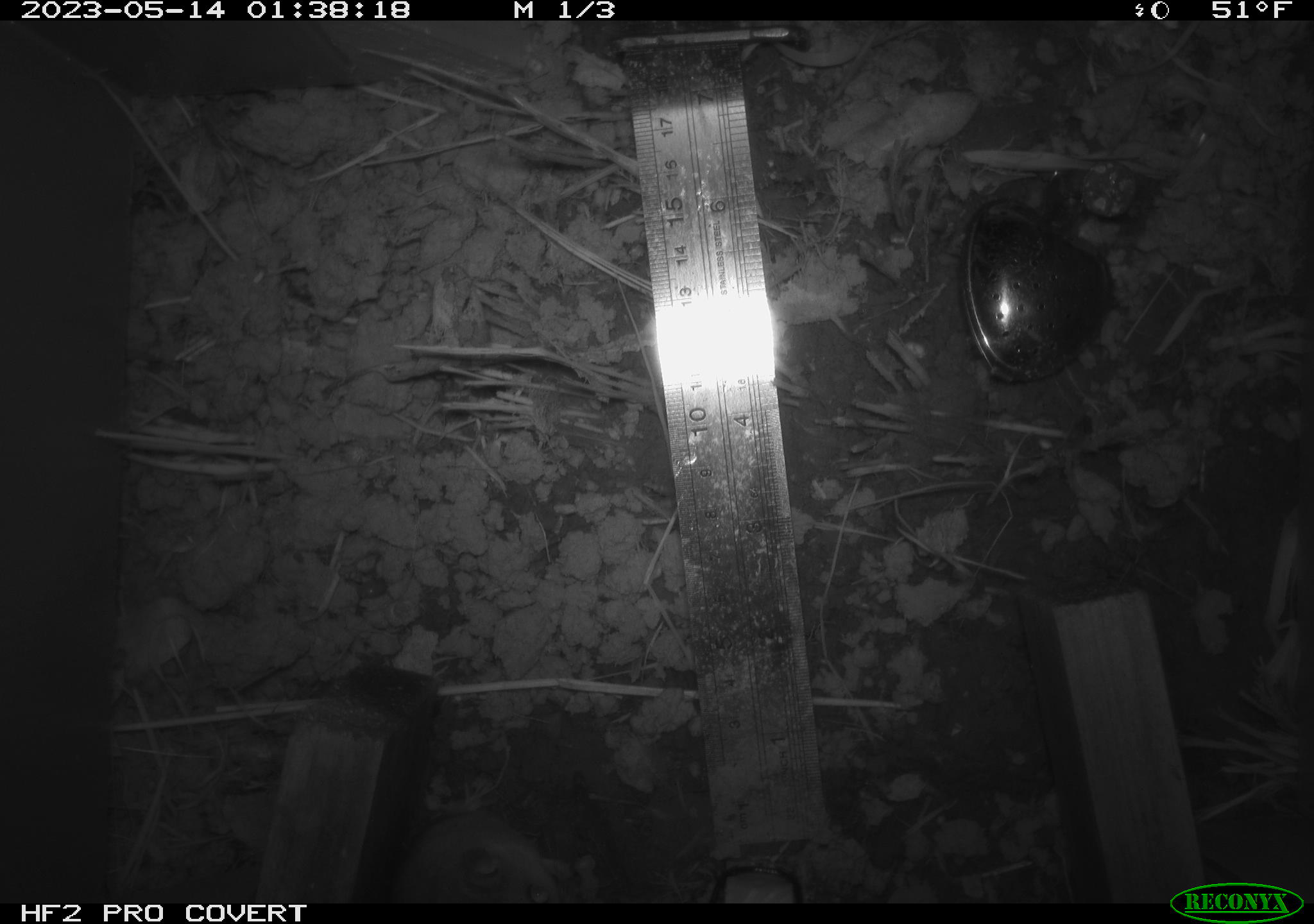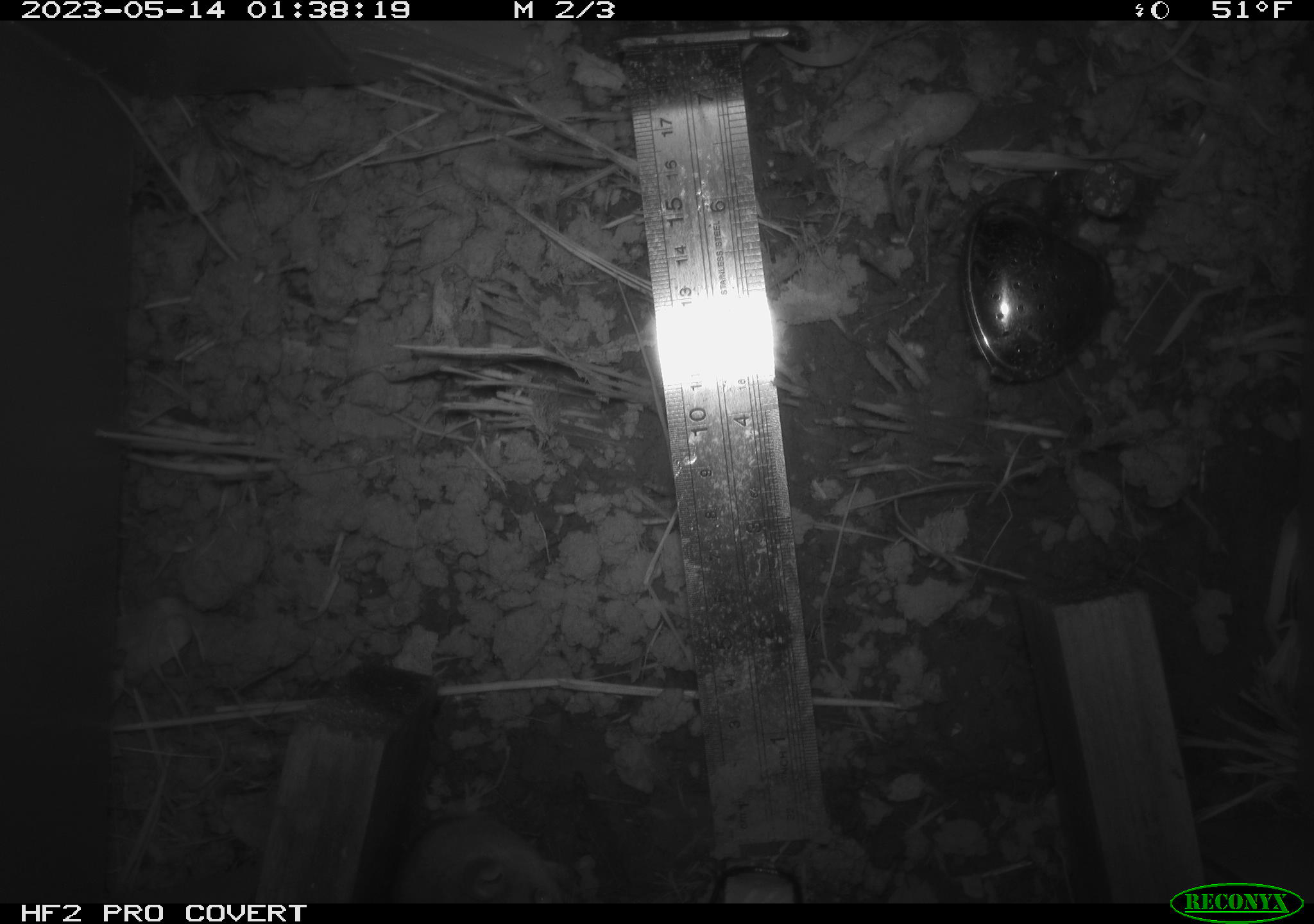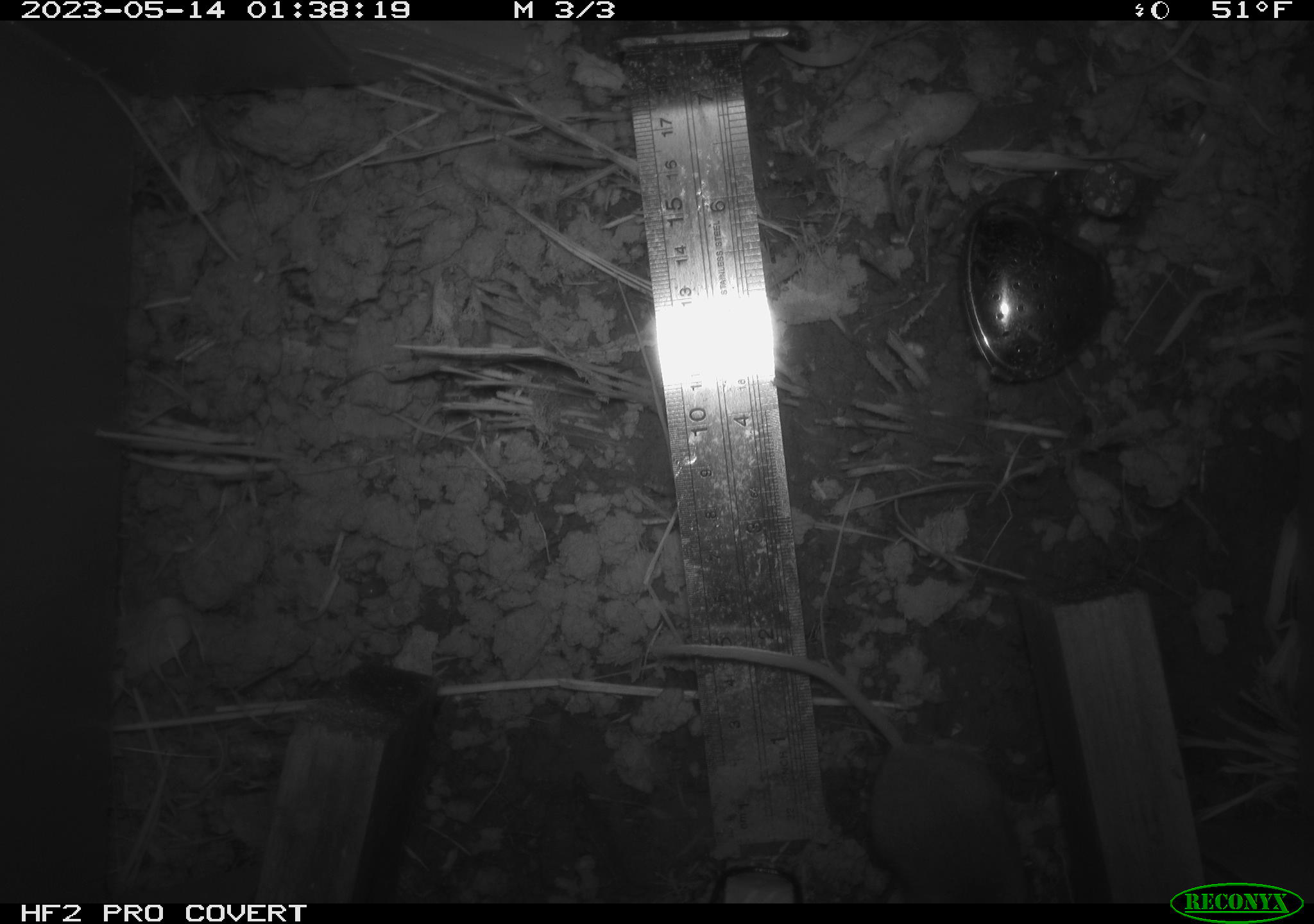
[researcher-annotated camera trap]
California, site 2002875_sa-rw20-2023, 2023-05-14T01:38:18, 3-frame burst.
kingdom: Animalia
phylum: Chordata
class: Mammalia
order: Rodentia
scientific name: Rodentia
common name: mouse species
Mouse species (Rodentia).